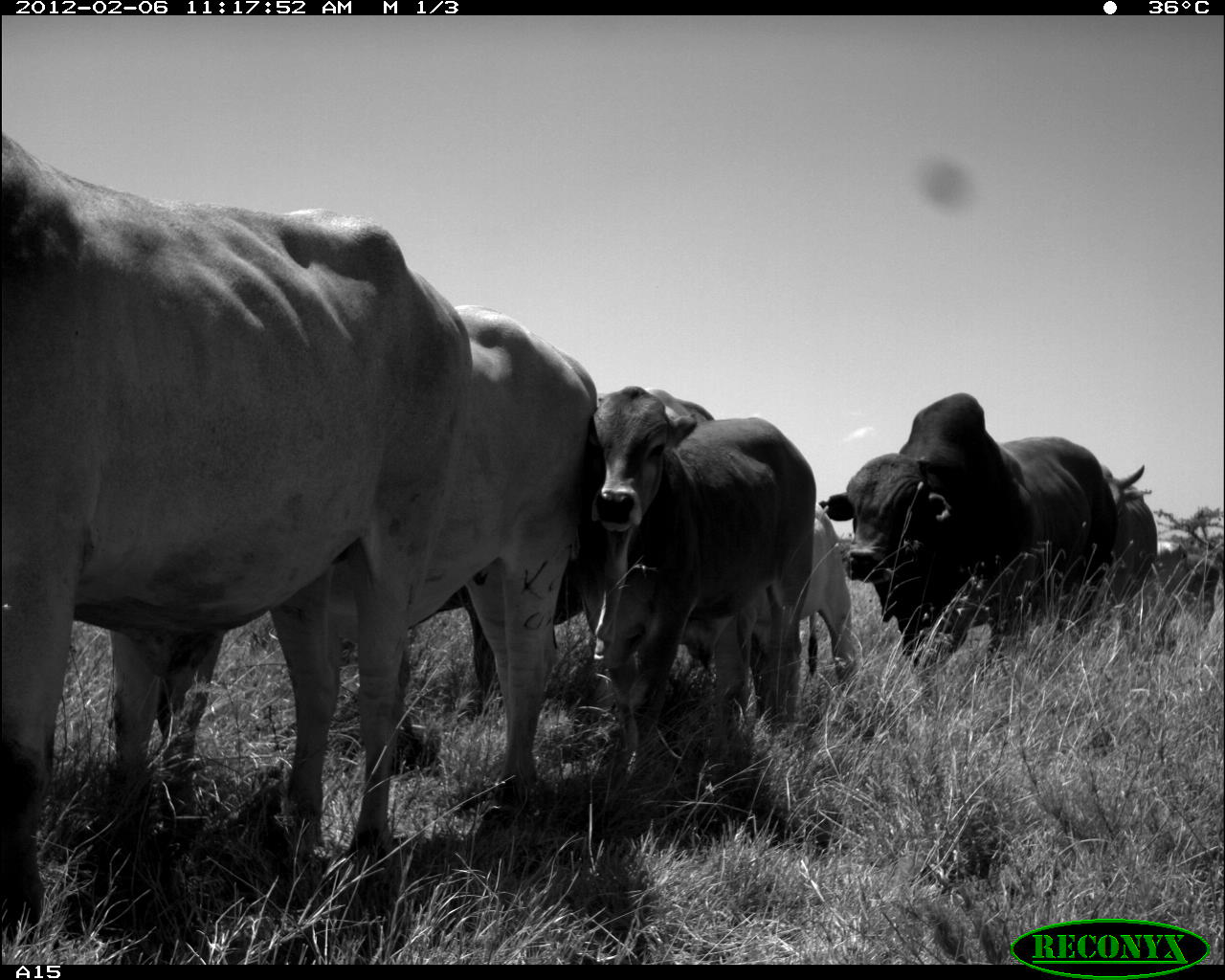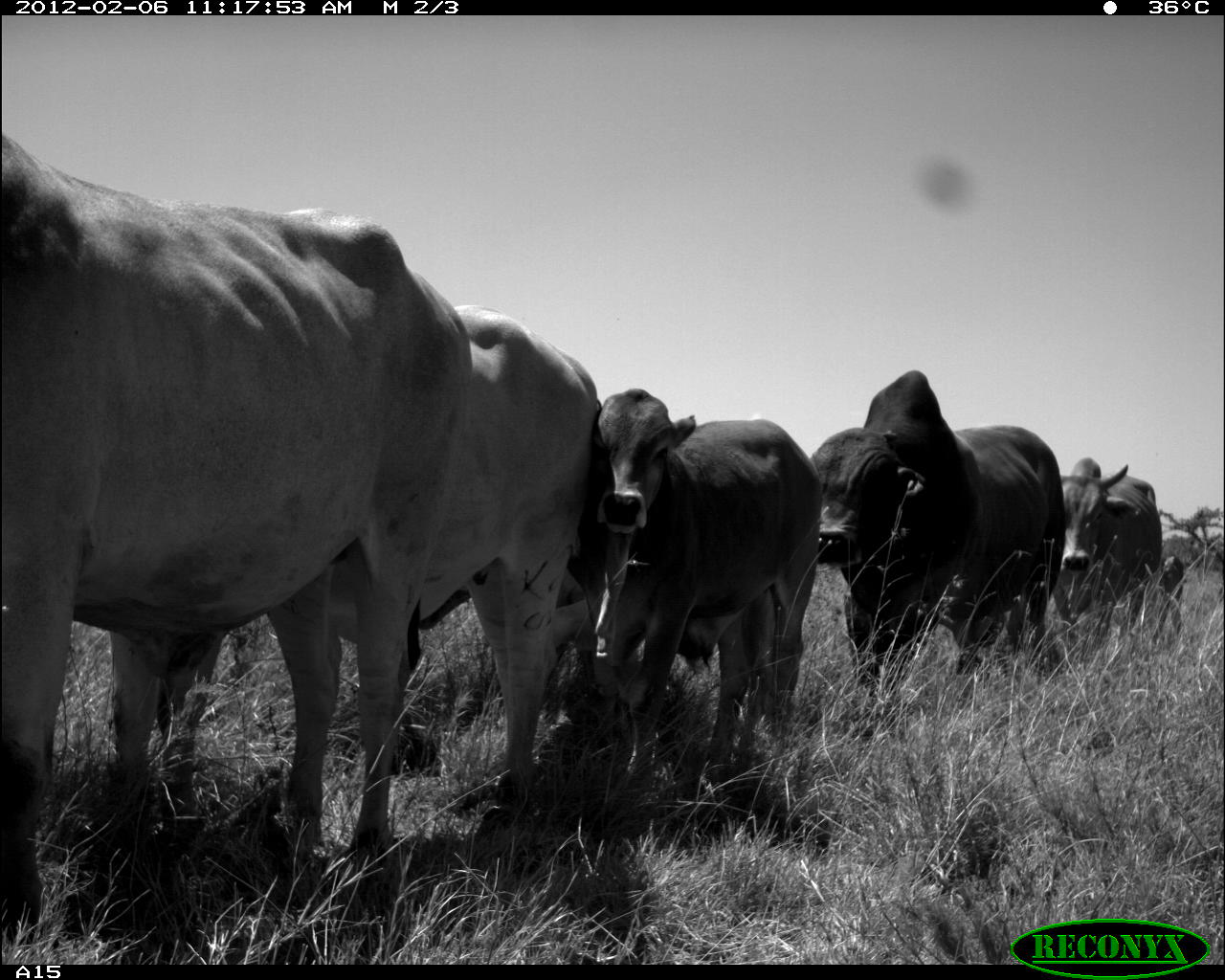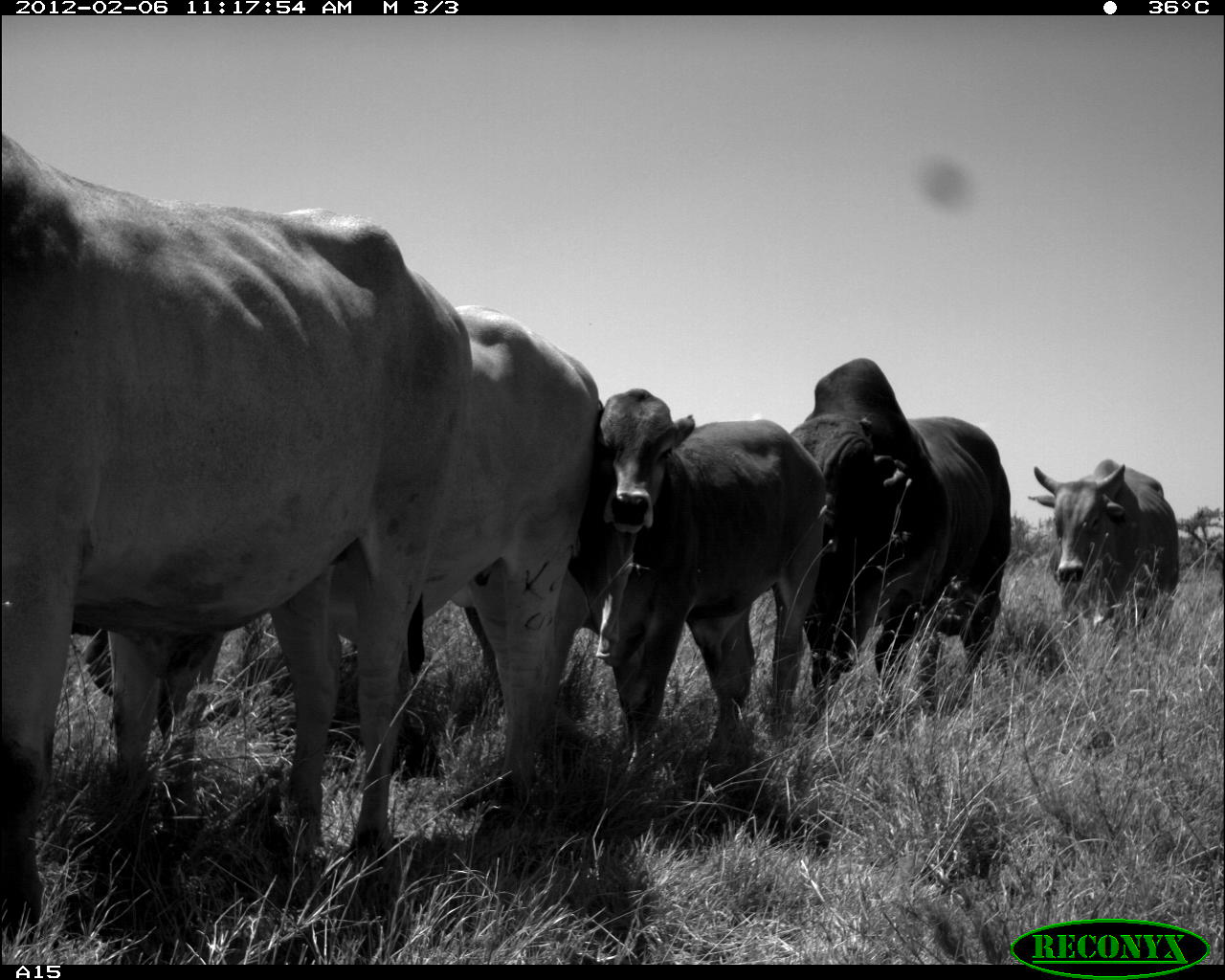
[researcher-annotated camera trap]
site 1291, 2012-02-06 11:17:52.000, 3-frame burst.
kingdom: Animalia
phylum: Chordata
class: Mammalia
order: Artiodactyla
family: Bovidae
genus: Bos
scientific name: Bos taurus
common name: domestic cattle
Bos taurus (domestic cattle), count 9.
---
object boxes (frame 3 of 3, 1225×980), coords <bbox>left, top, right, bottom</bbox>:
bos taurus: <bbox>0, 129, 473, 946</bbox>; <bbox>93, 303, 599, 828</bbox>; <bbox>594, 381, 826, 777</bbox>; <bbox>787, 355, 1012, 720</bbox>; <bbox>1026, 452, 1182, 626</bbox>